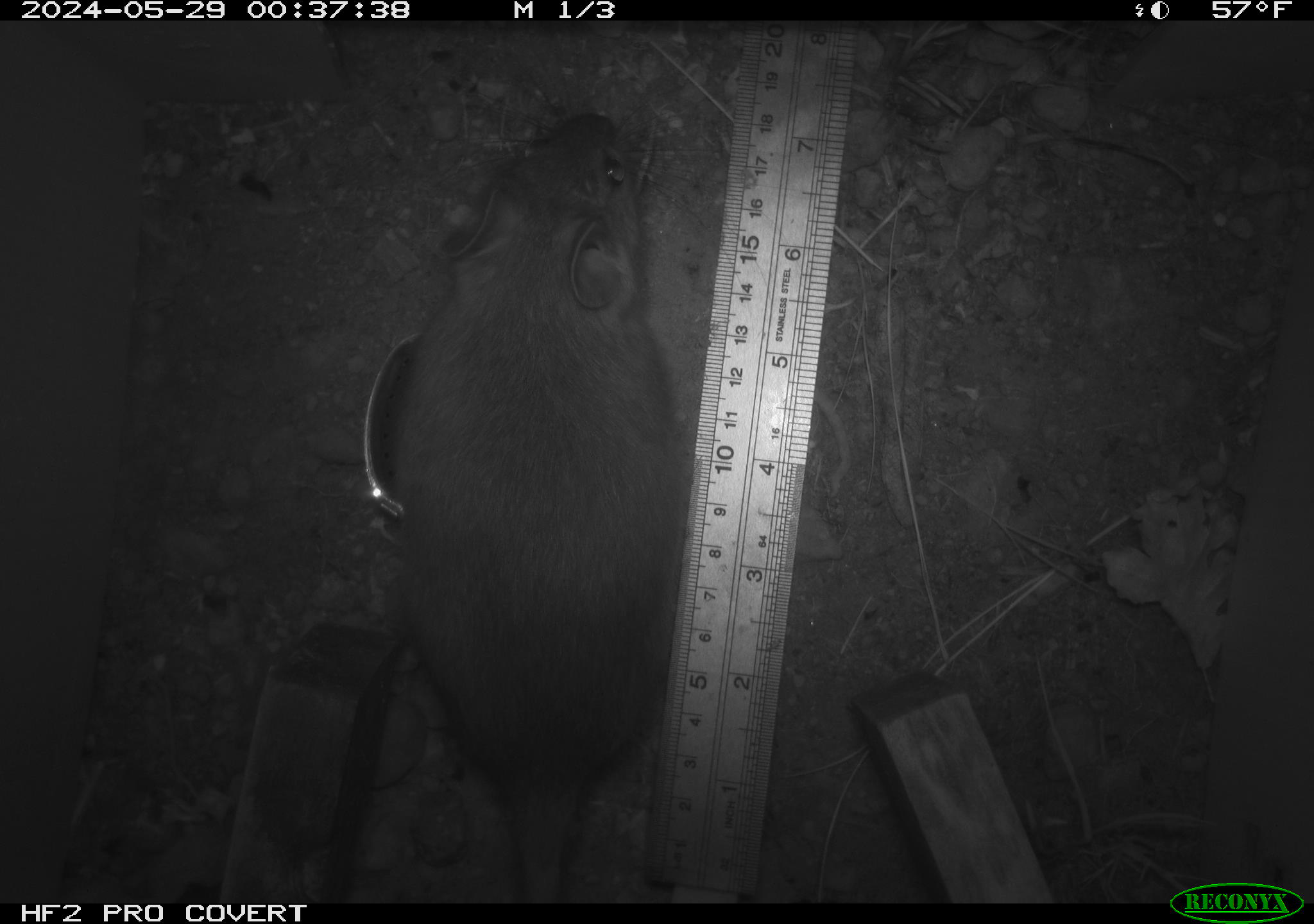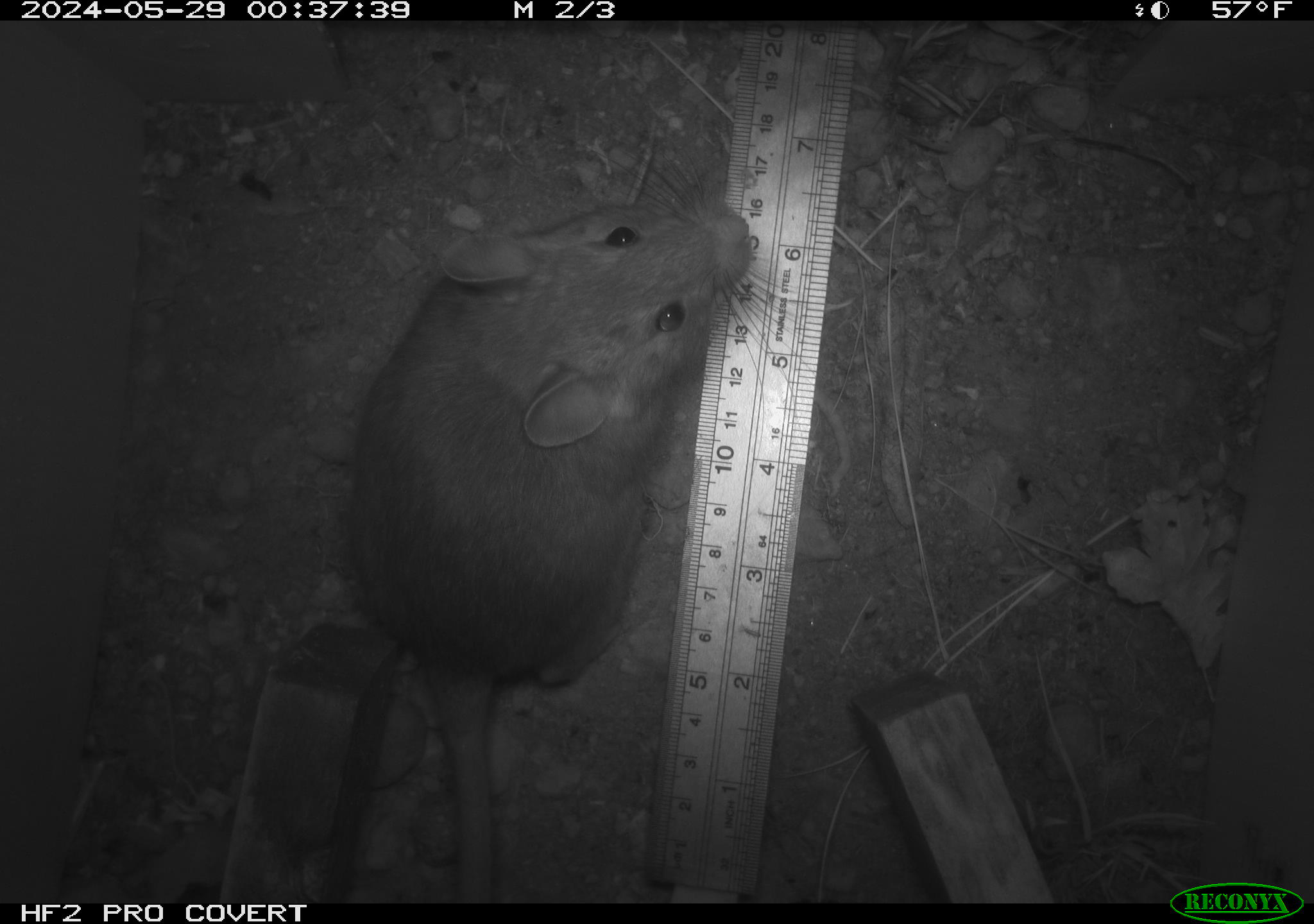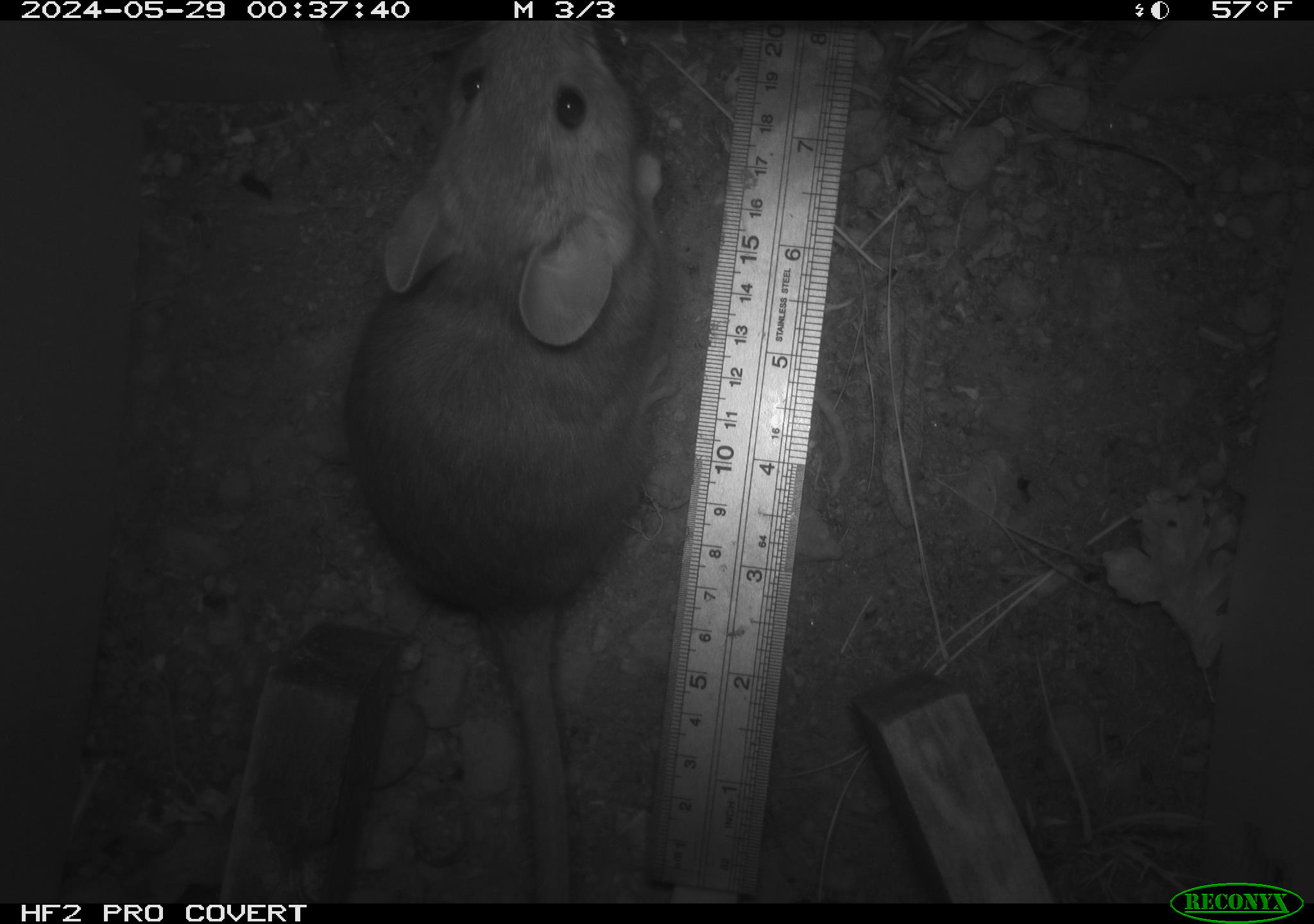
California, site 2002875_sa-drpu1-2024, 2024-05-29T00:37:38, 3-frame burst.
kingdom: Animalia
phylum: Chordata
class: Mammalia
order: Rodentia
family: Cricetidae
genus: Neotoma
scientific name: Neotoma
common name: pack rat or woodrat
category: neotoma species